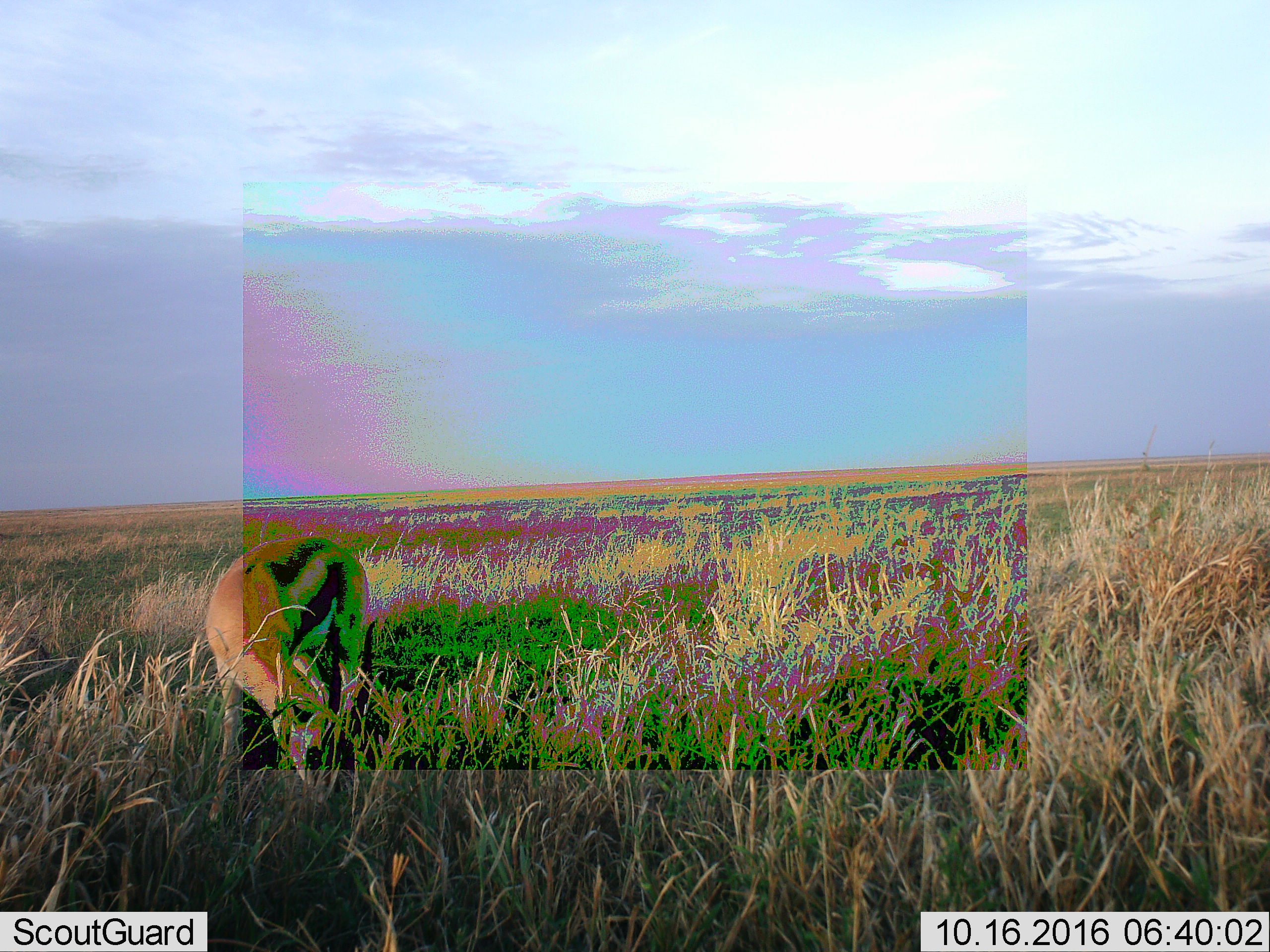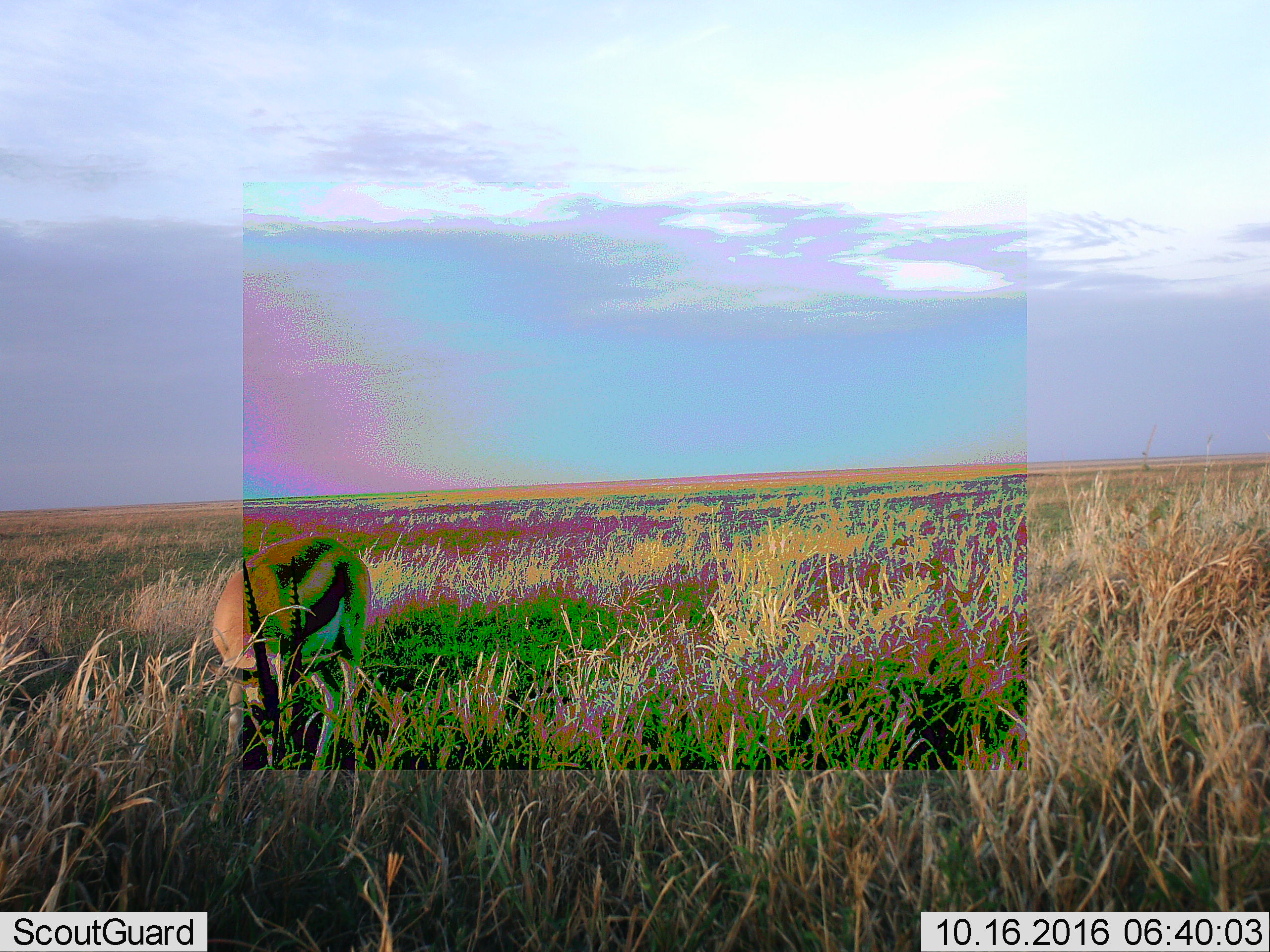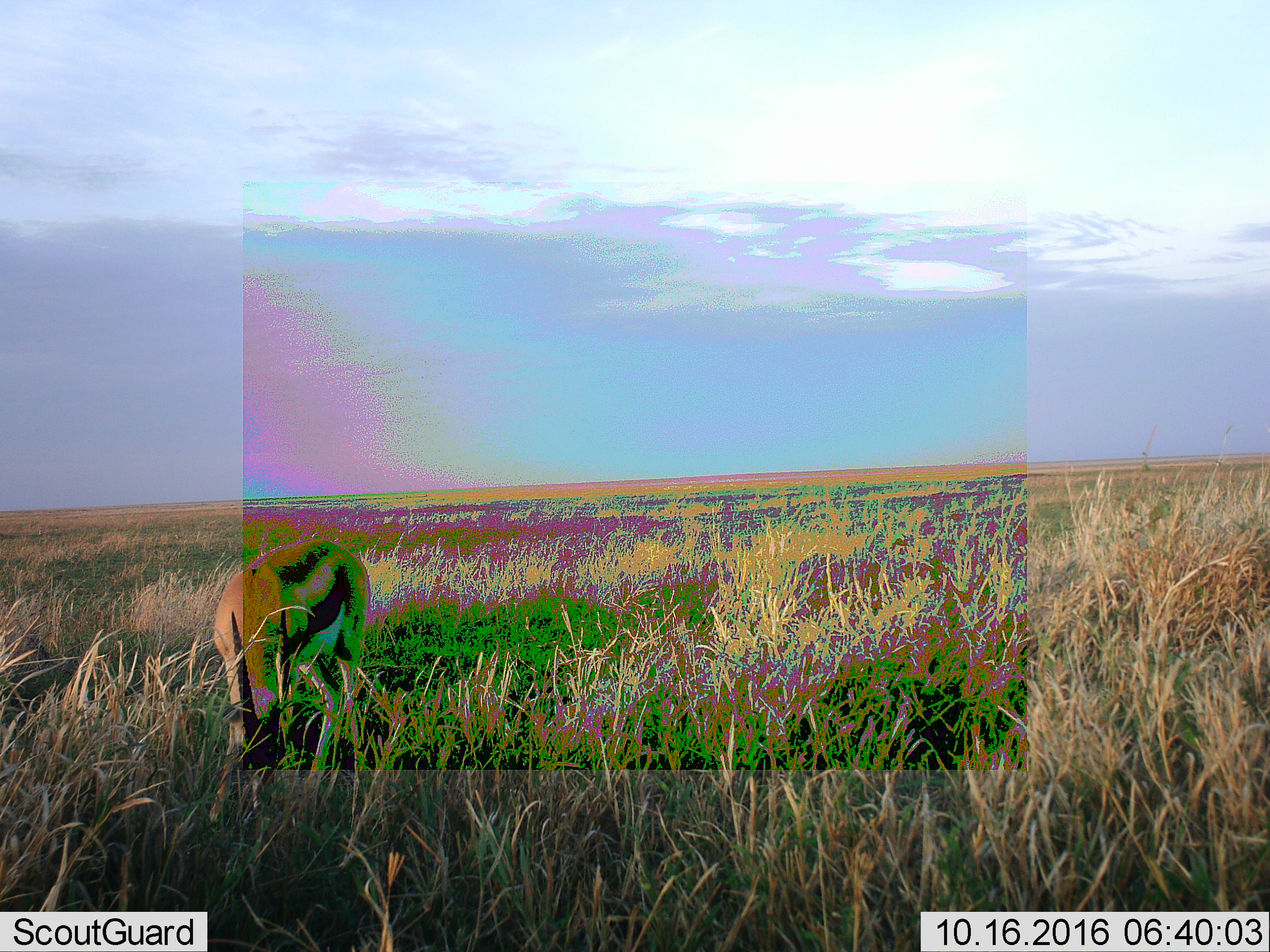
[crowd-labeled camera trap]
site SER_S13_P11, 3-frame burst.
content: unidentified animal